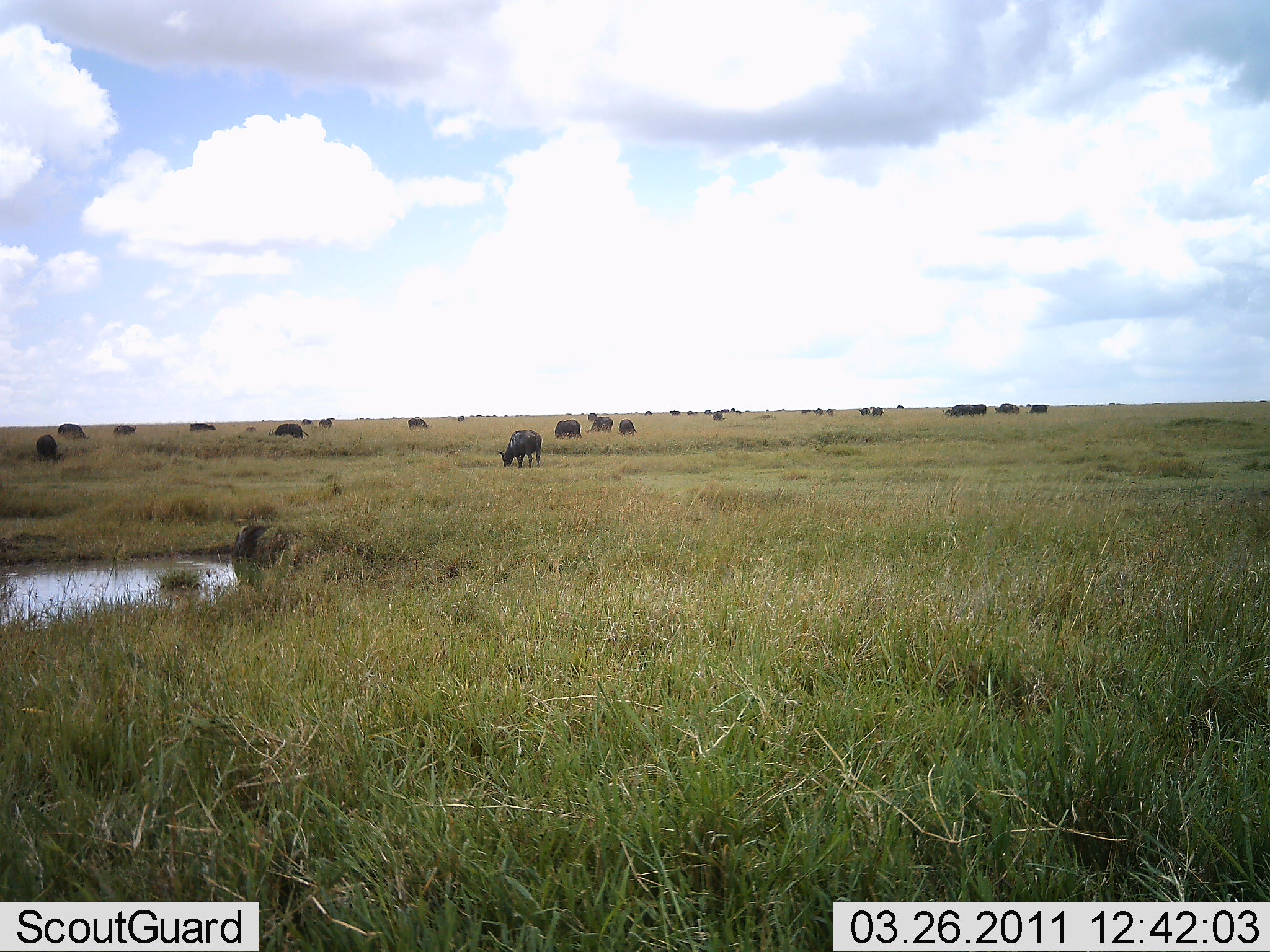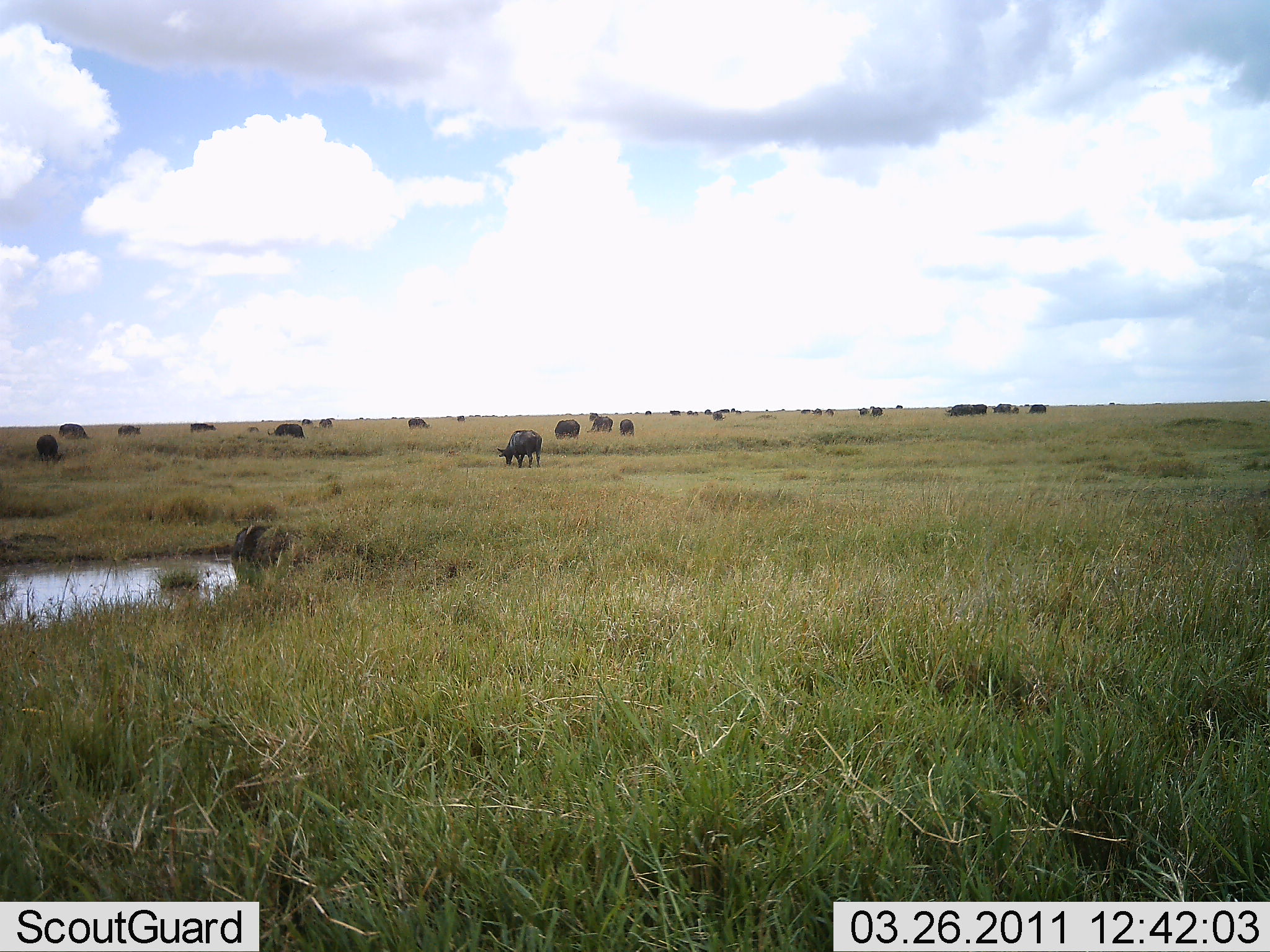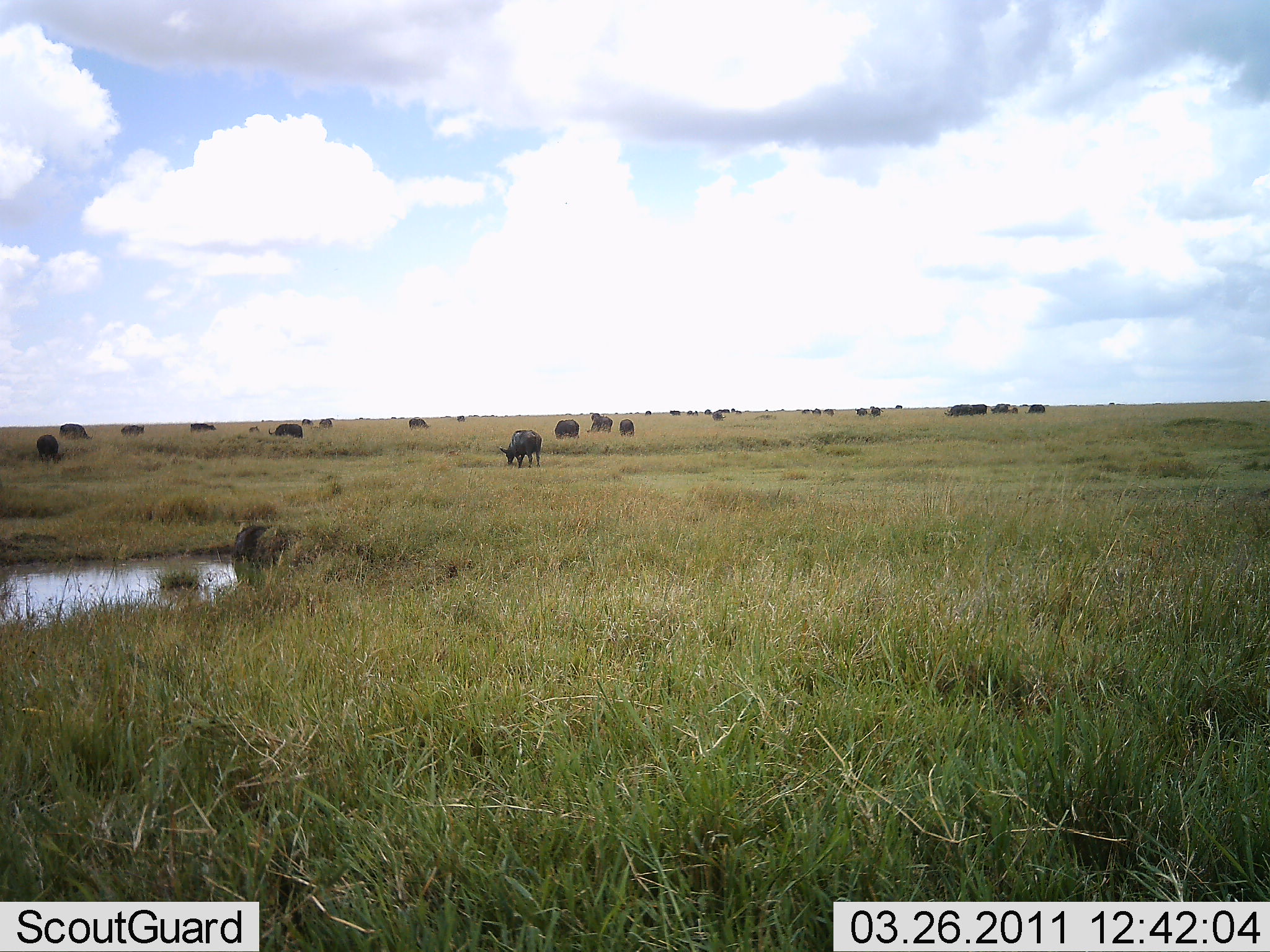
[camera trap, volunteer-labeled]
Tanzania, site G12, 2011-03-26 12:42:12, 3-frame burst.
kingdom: Animalia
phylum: Chordata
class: Mammalia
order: Artiodactyla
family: Bovidae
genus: Syncerus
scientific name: Syncerus caffer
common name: cape buffalo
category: buffalo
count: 11-50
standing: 50%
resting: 10%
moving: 0%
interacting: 0%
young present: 0%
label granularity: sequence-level